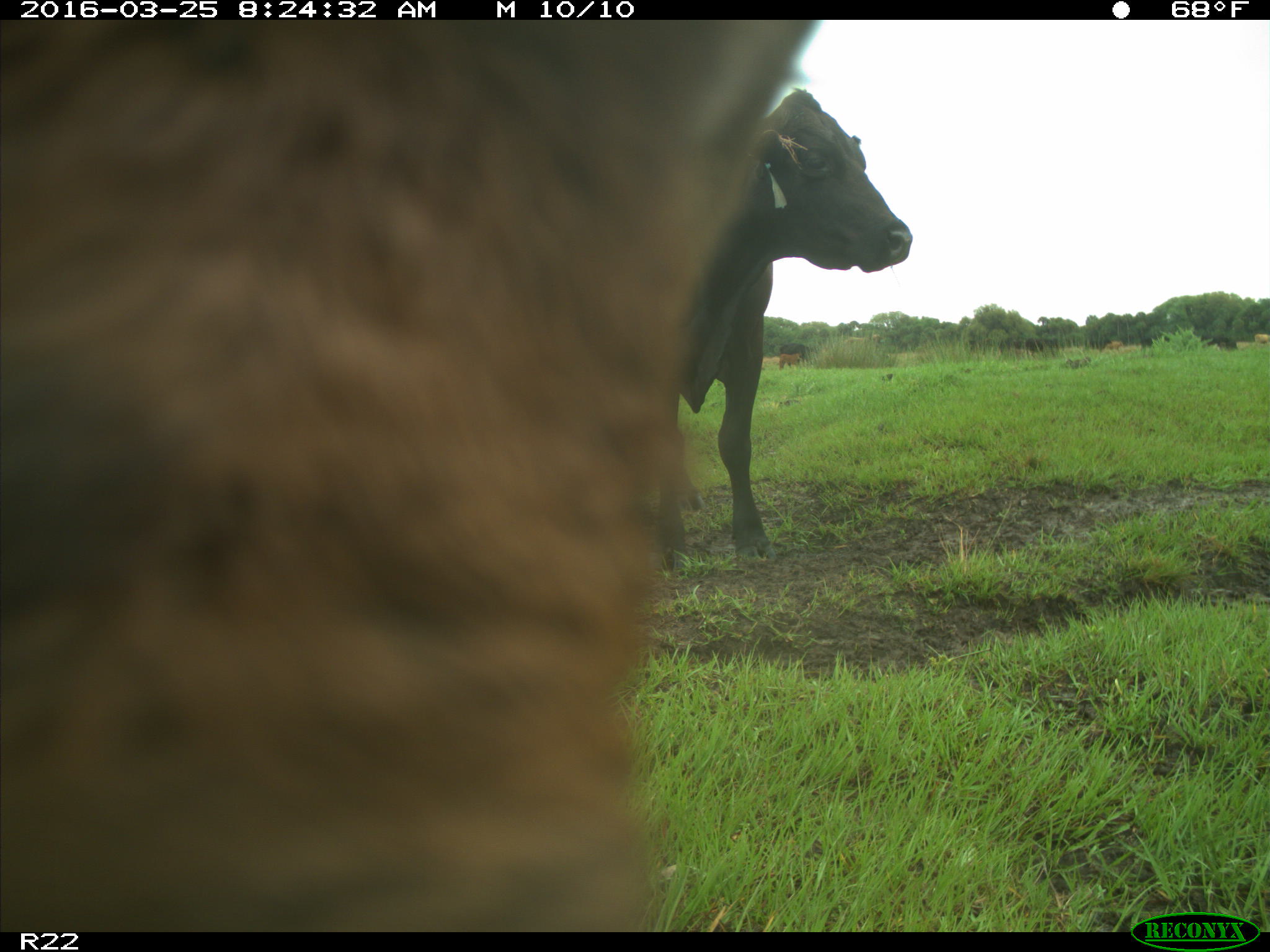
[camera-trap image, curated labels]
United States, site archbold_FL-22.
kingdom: Animalia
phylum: Chordata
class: Mammalia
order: Artiodactyla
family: Bovidae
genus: Bos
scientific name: Bos taurus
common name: domestic cow